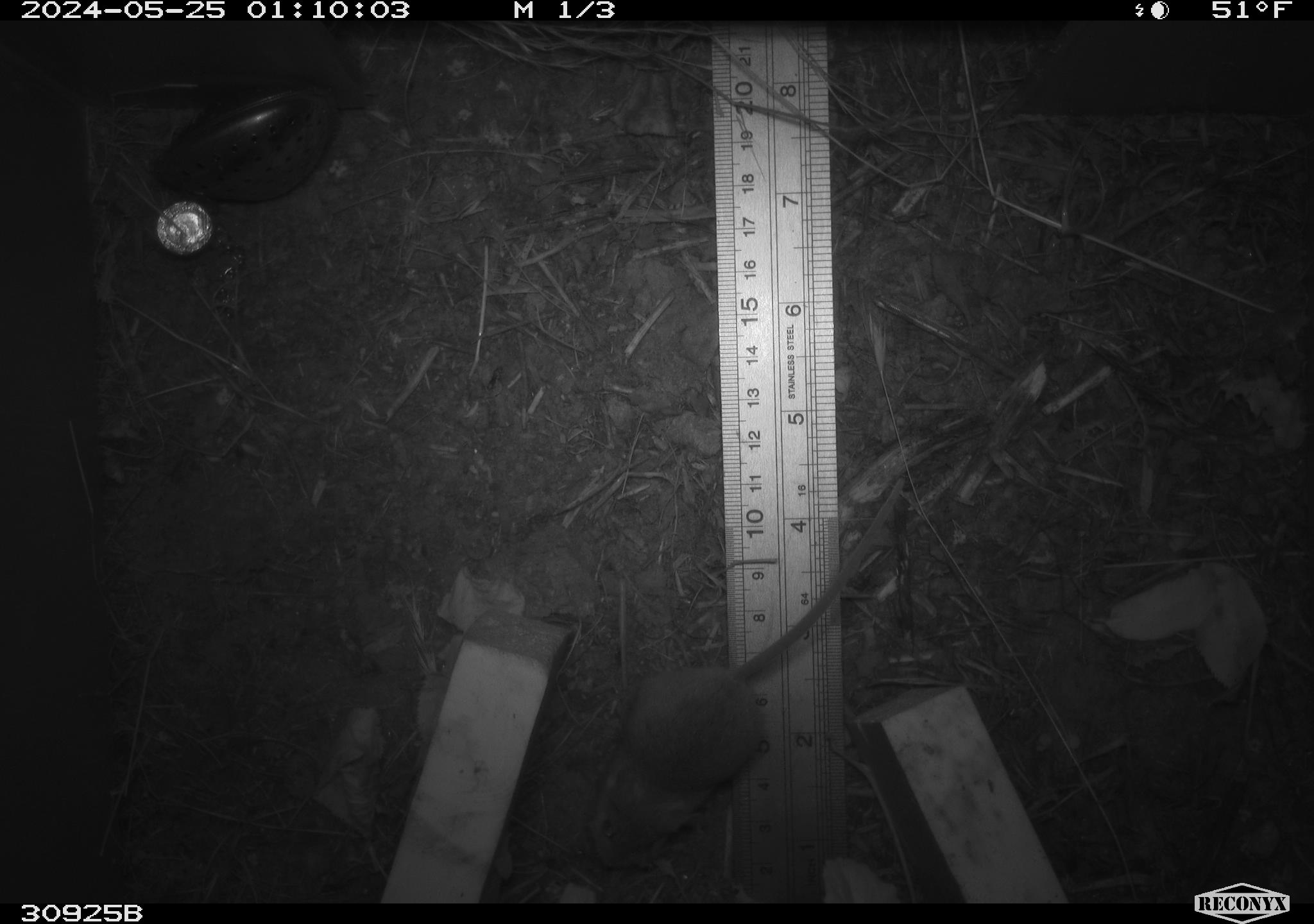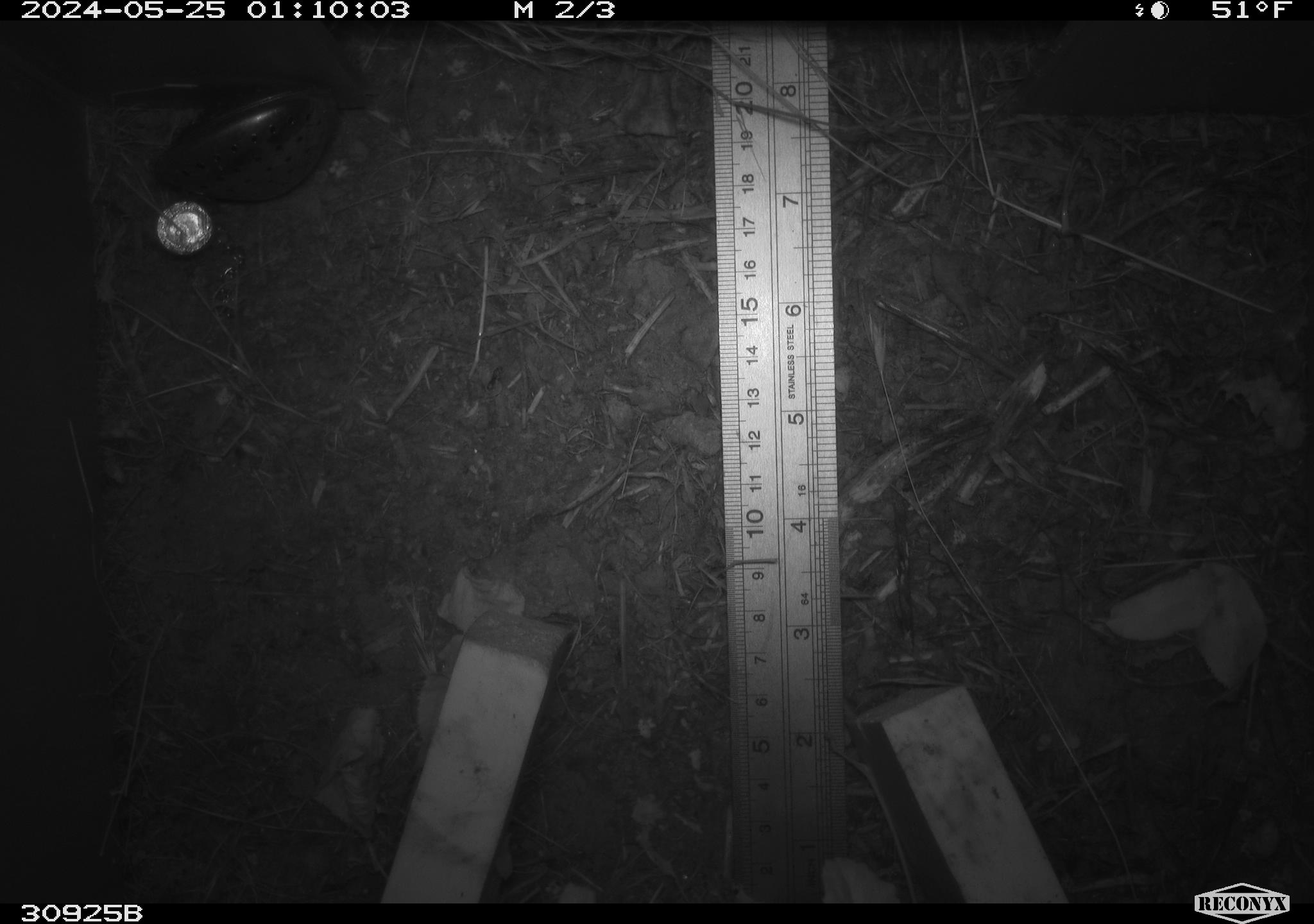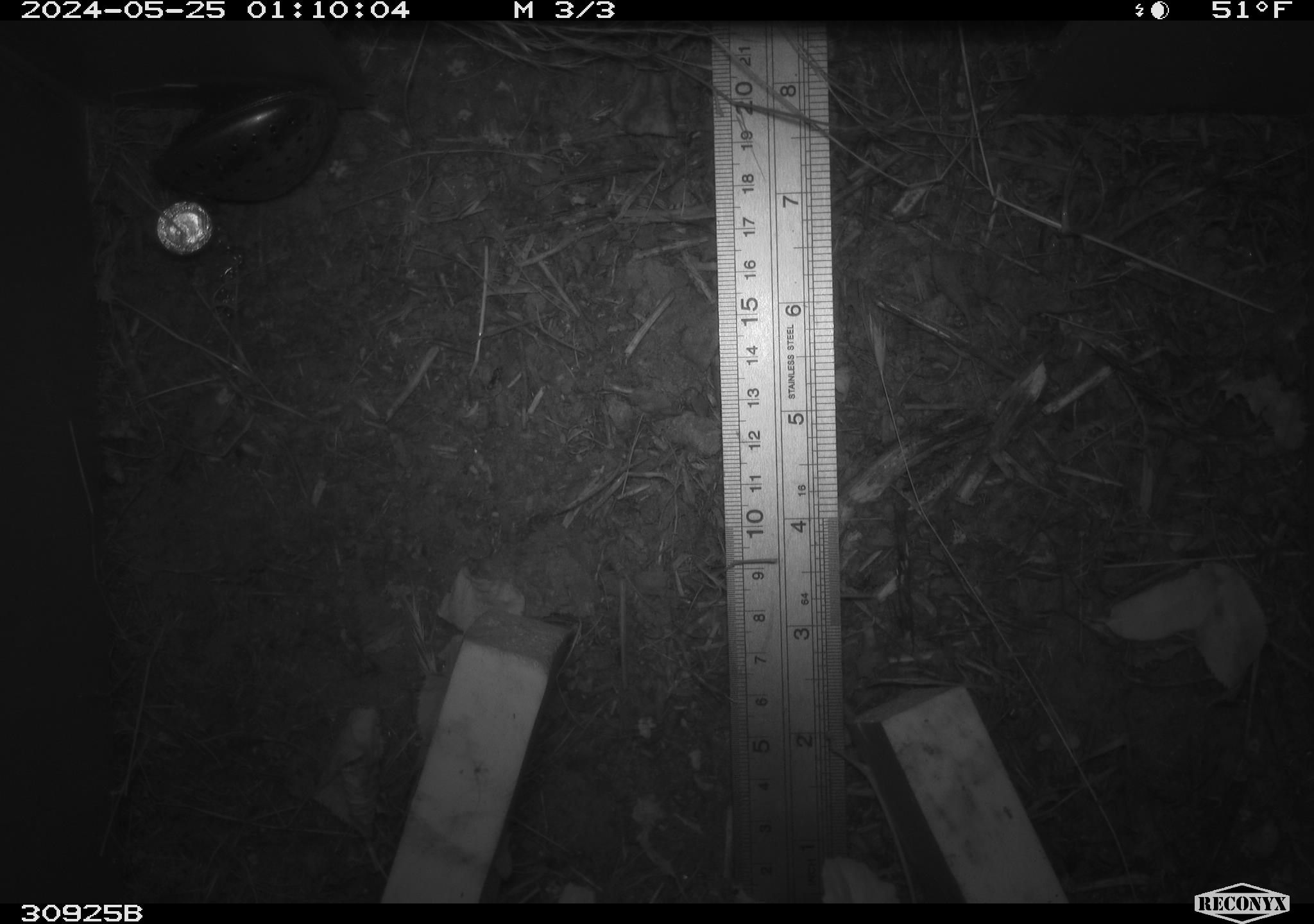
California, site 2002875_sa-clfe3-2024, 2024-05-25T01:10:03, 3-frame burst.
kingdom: Animalia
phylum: Chordata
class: Mammalia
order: Rodentia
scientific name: Rodentia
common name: mouse species